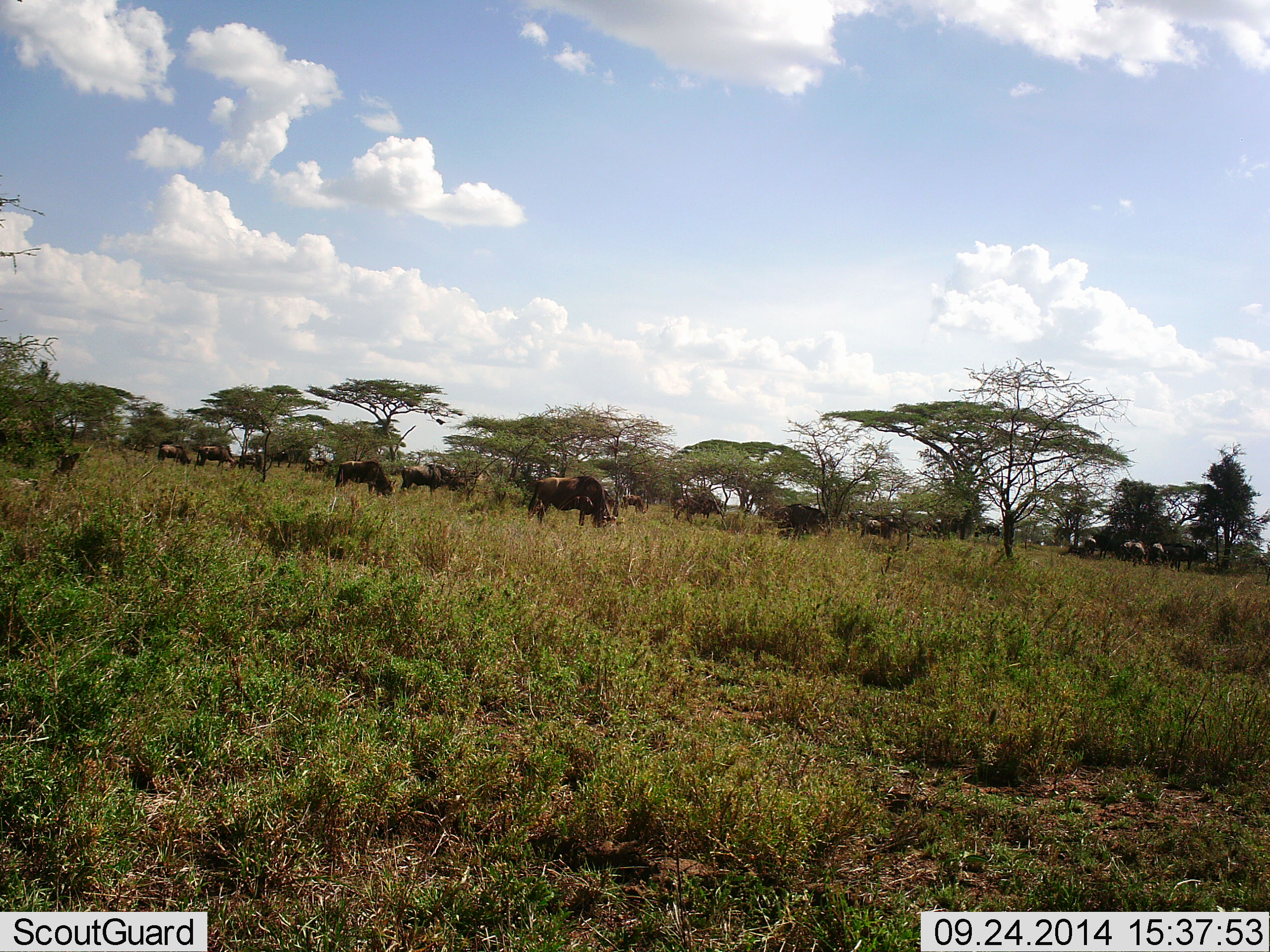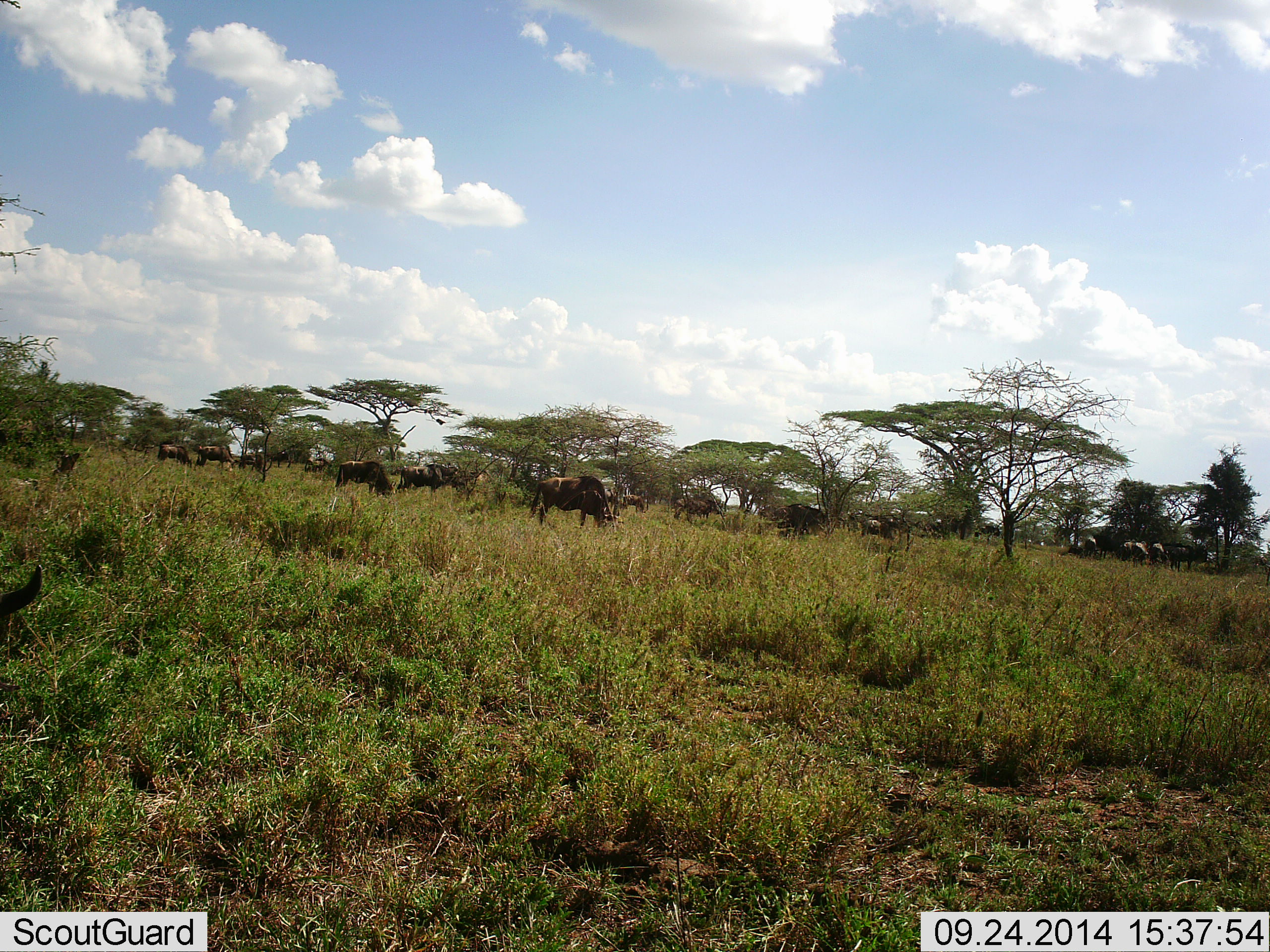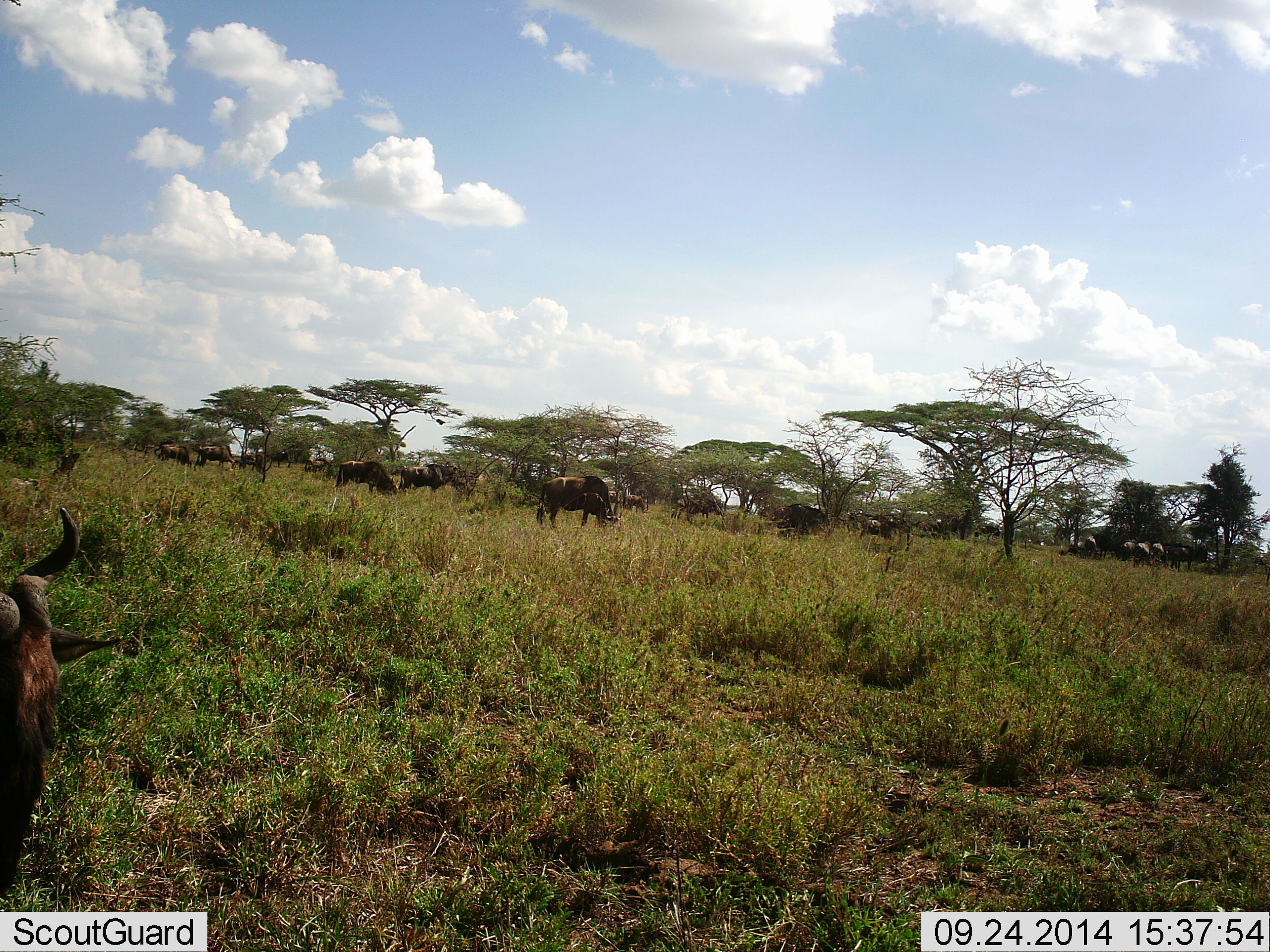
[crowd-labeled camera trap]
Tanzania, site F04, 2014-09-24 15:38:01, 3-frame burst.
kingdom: Animalia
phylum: Chordata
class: Mammalia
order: Artiodactyla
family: Bovidae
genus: Connochaetes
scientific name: Connochaetes taurinus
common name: blue wildebeest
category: wildebeest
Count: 11-50.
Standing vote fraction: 80%.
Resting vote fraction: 10%.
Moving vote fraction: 50%.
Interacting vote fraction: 0%.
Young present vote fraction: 0%.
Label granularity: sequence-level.